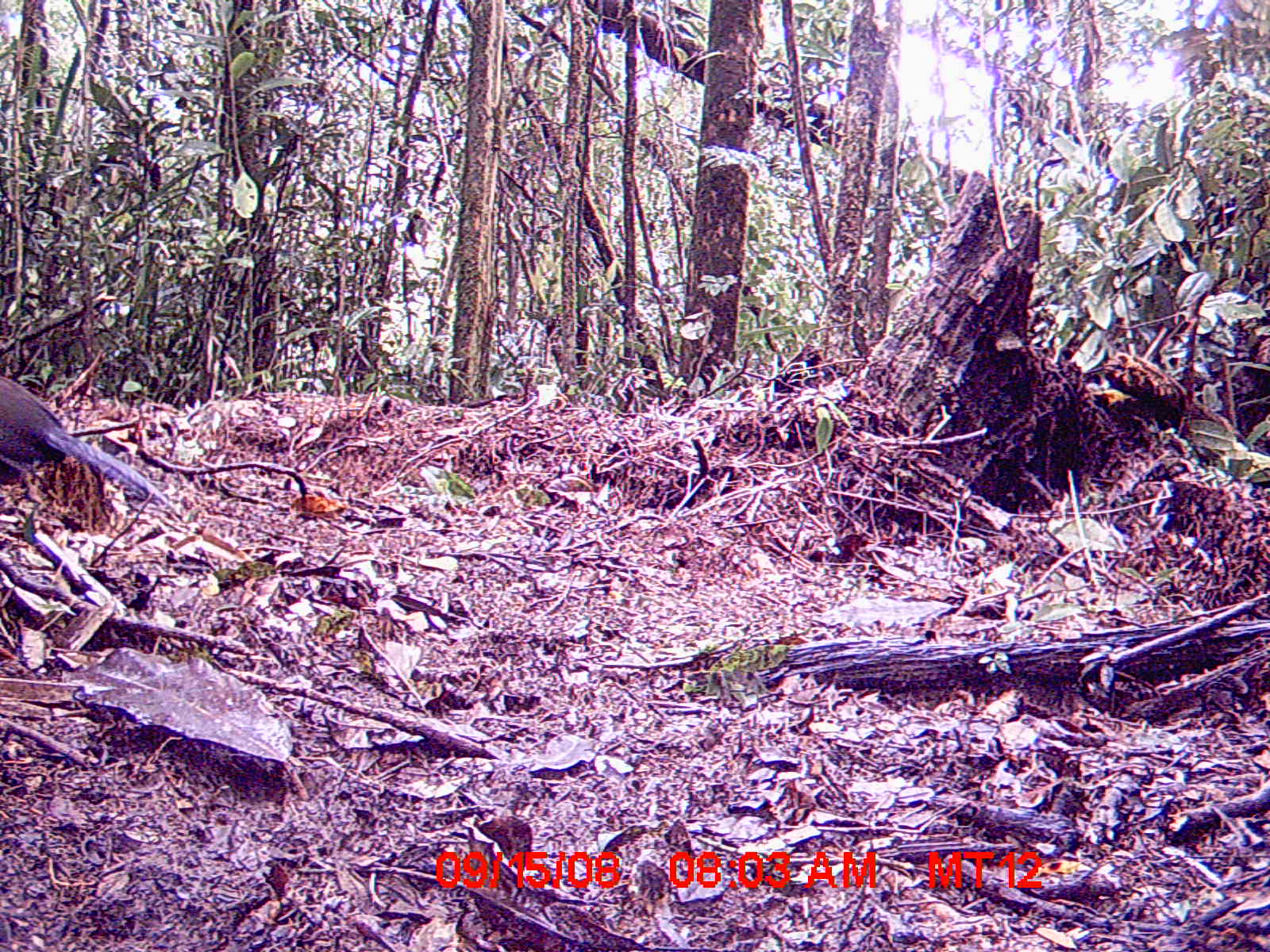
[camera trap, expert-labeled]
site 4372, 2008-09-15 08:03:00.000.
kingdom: Animalia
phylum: Chordata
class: Aves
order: Cuculiformes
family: Cuculidae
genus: Coua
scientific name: Coua serriana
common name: red-breasted coua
Coua serriana (red-breasted coua), count 1.